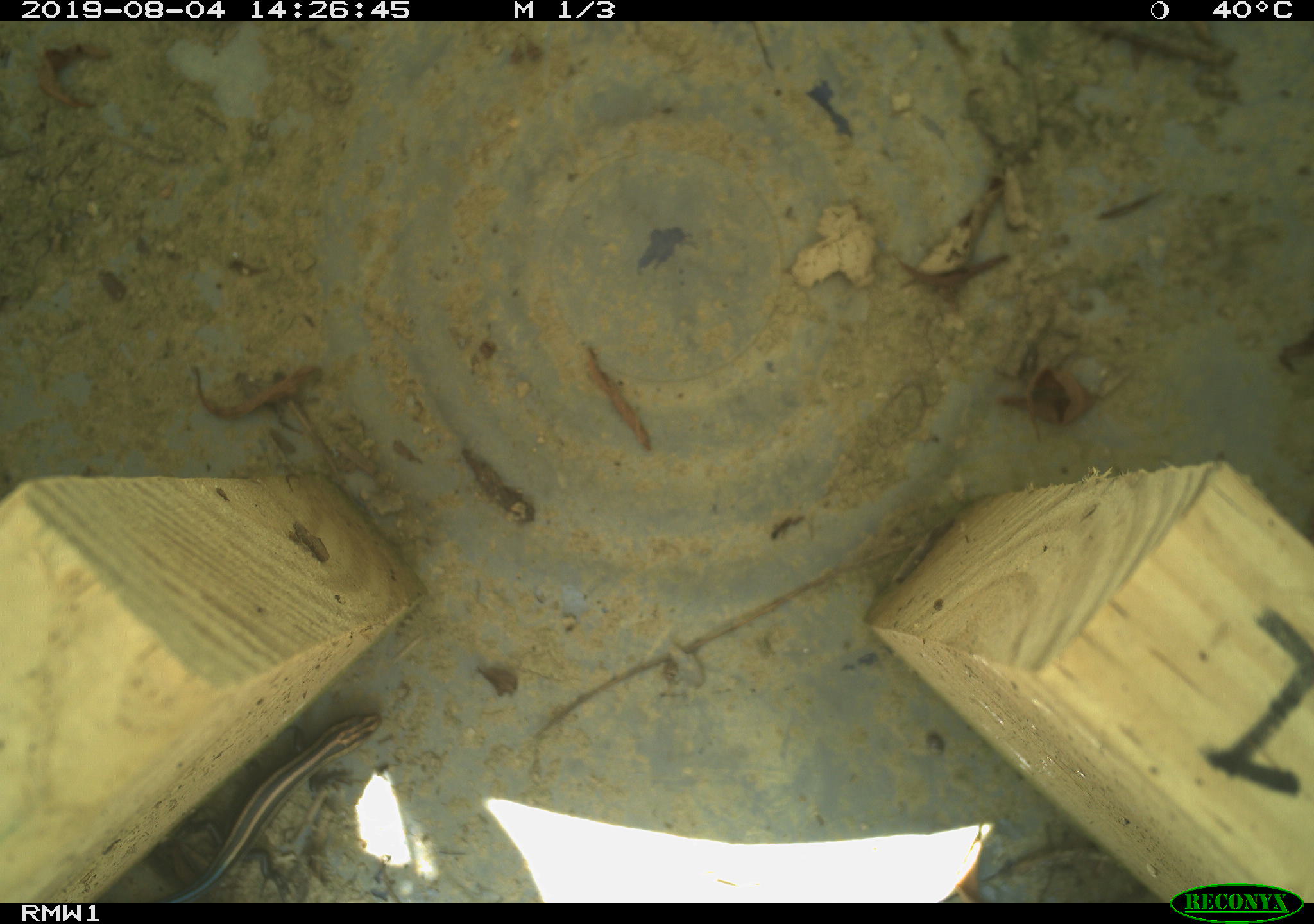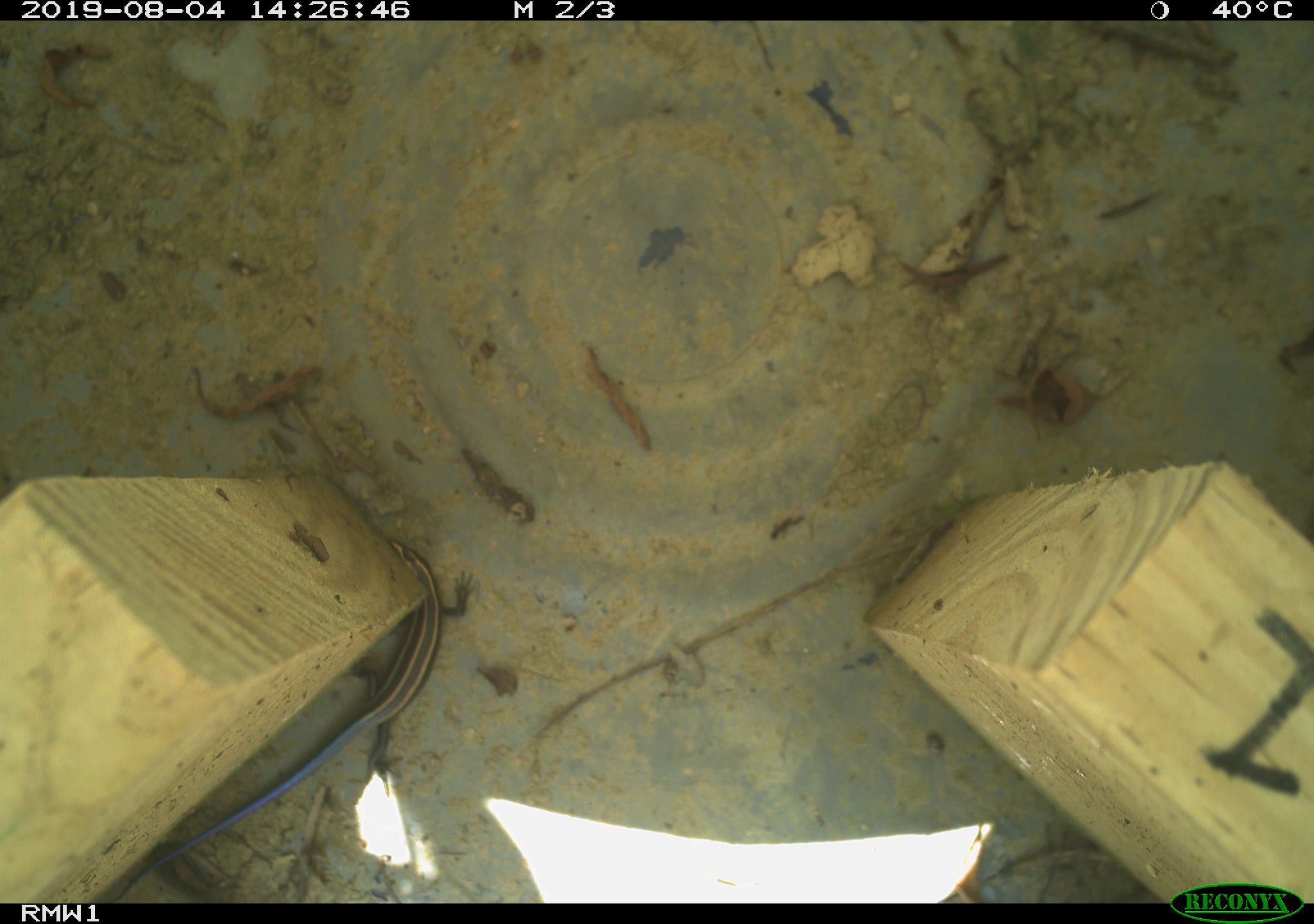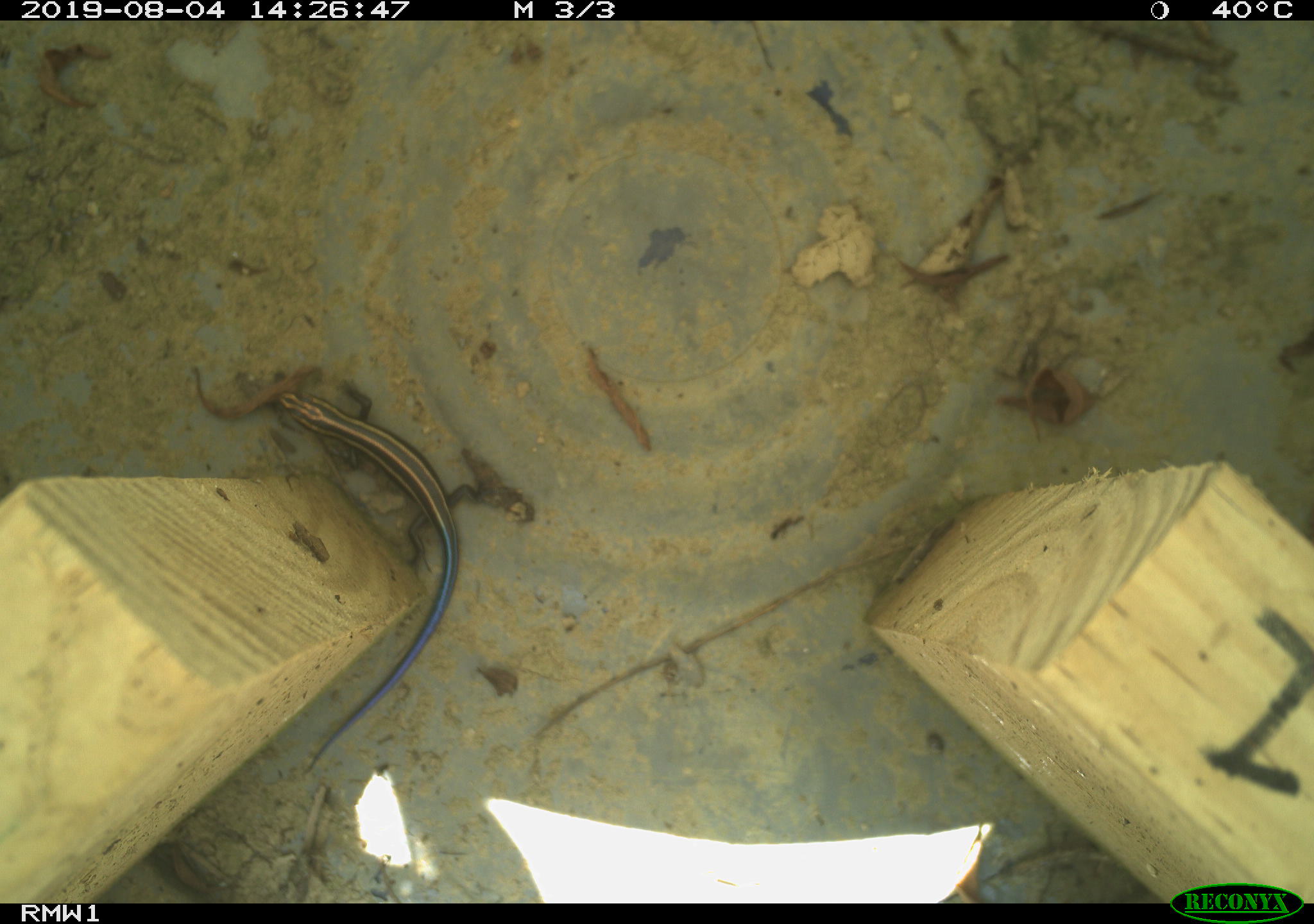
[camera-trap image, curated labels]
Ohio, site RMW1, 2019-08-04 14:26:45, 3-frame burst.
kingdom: Animalia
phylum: Chordata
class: Reptilia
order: Squamata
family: Scincidae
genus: Plestiodon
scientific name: Plestiodon fasciatus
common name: common five-lined skink